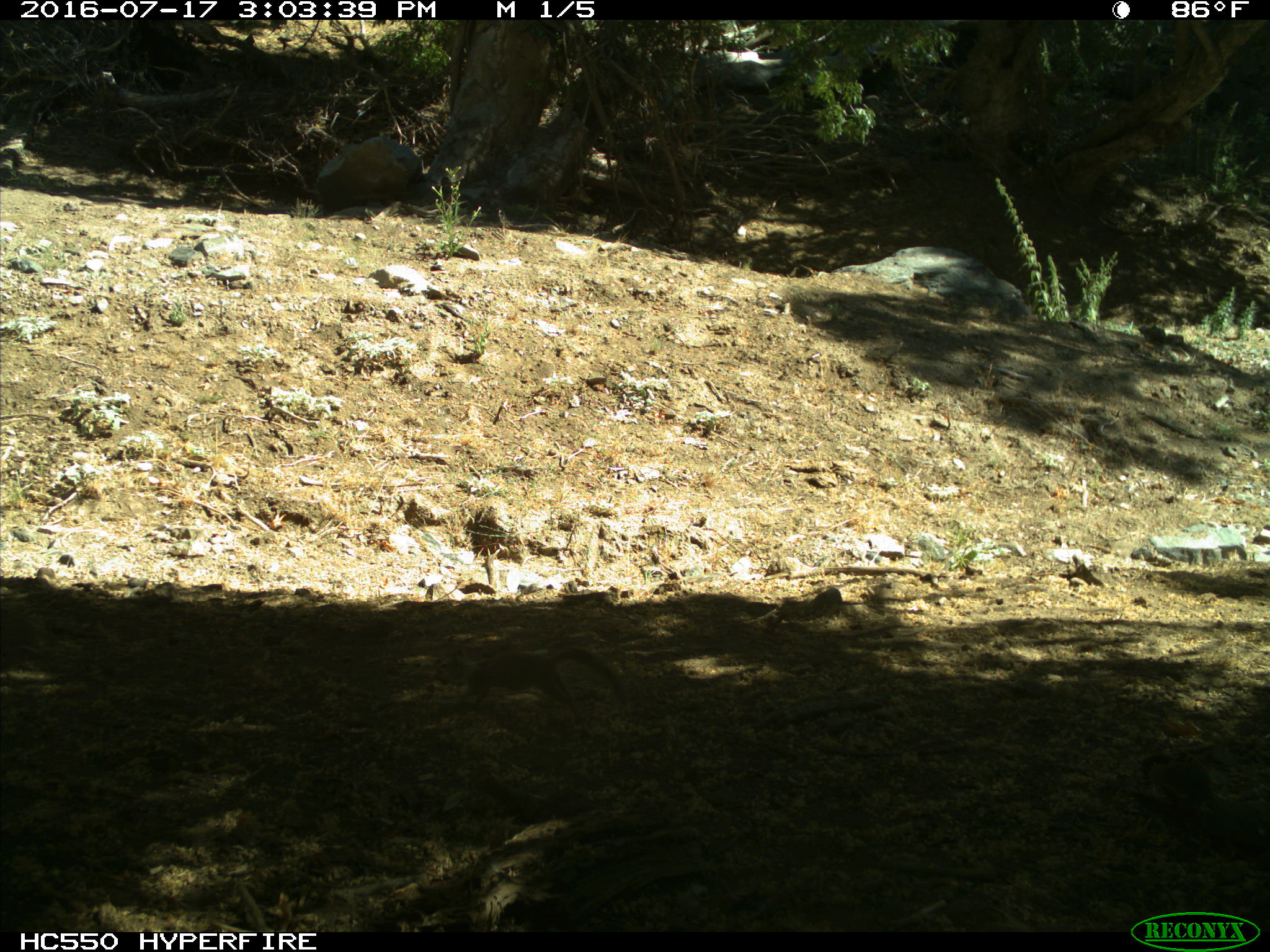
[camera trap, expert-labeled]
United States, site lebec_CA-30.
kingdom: Animalia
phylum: Chordata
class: Mammalia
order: Rodentia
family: Sciuridae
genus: Otospermophilus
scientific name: Otospermophilus beecheyi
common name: california ground squirrel